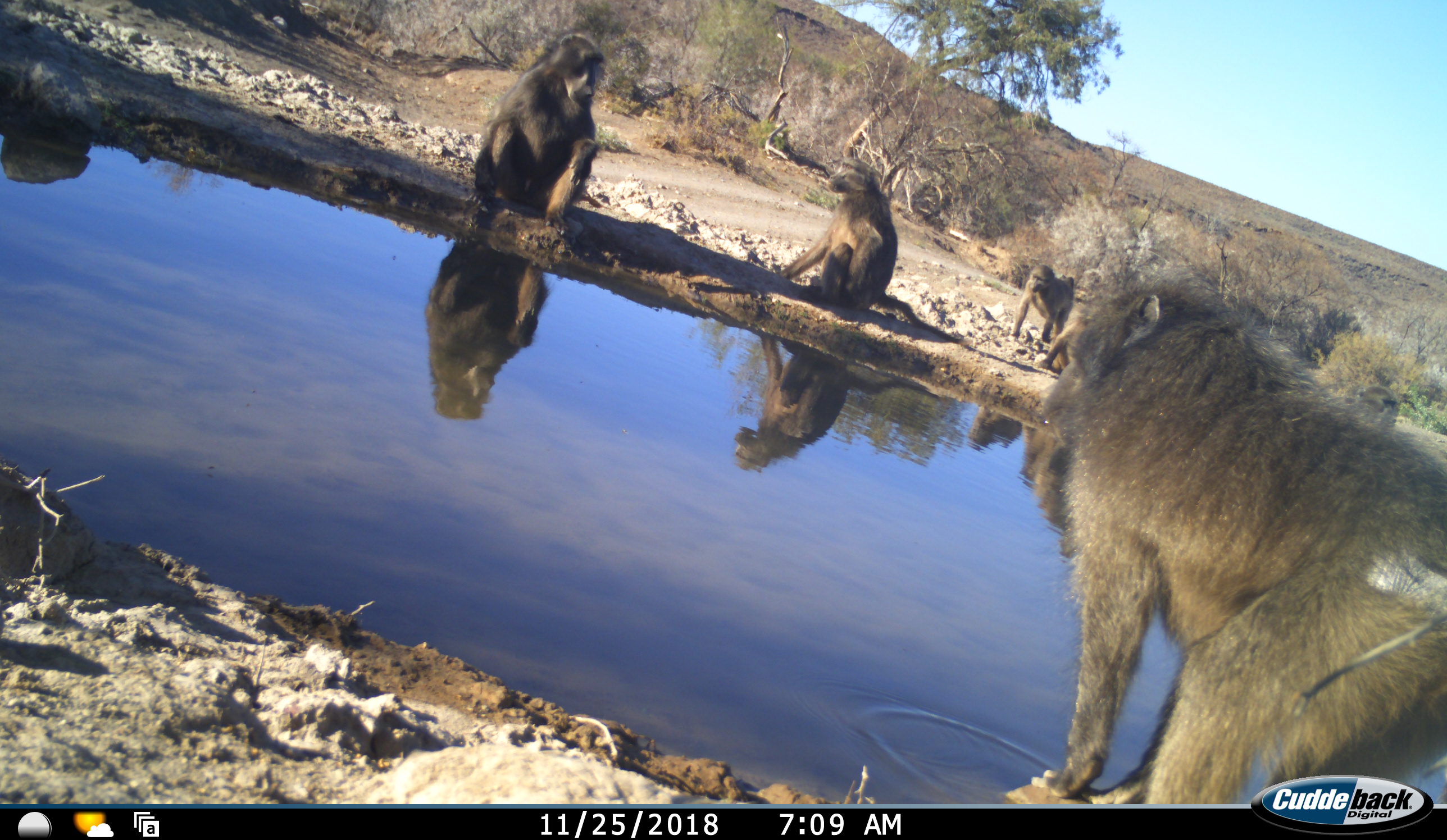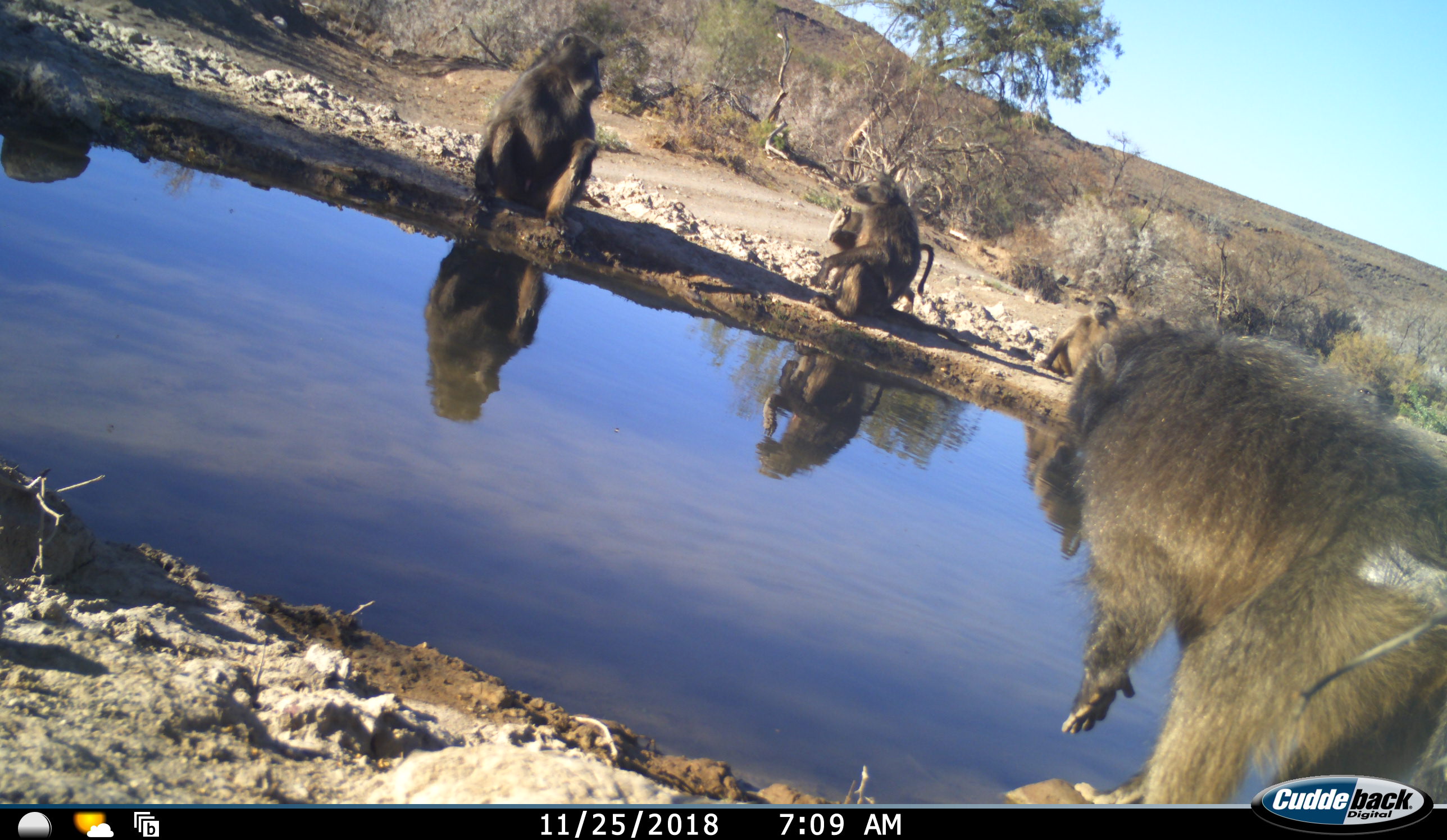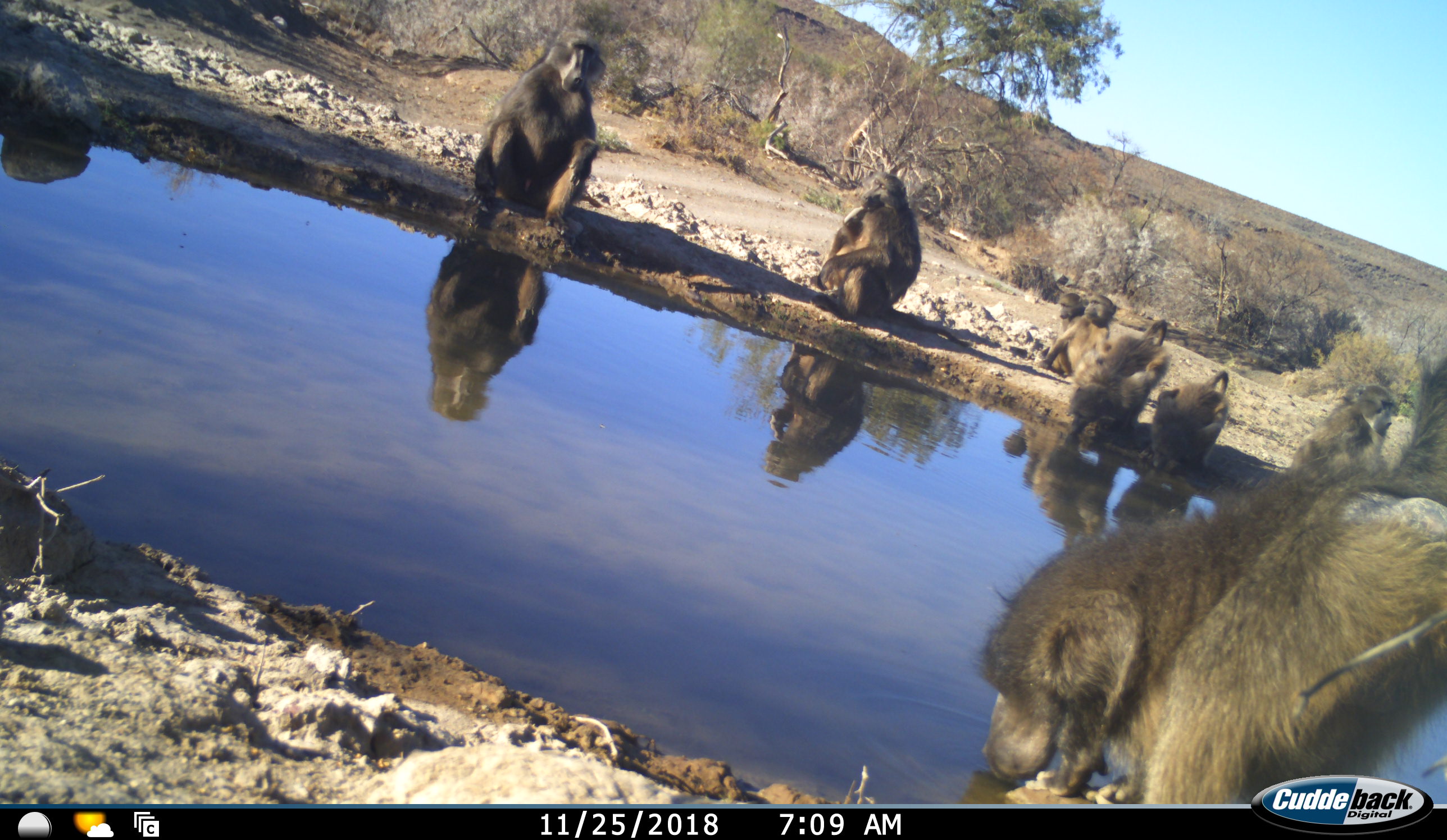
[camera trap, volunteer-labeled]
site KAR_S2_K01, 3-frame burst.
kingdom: Animalia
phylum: Chordata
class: Mammalia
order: Primates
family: Cercopithecidae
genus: Papio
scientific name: Papio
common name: baboon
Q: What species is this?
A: Baboon (Papio).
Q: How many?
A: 7.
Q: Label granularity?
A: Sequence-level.